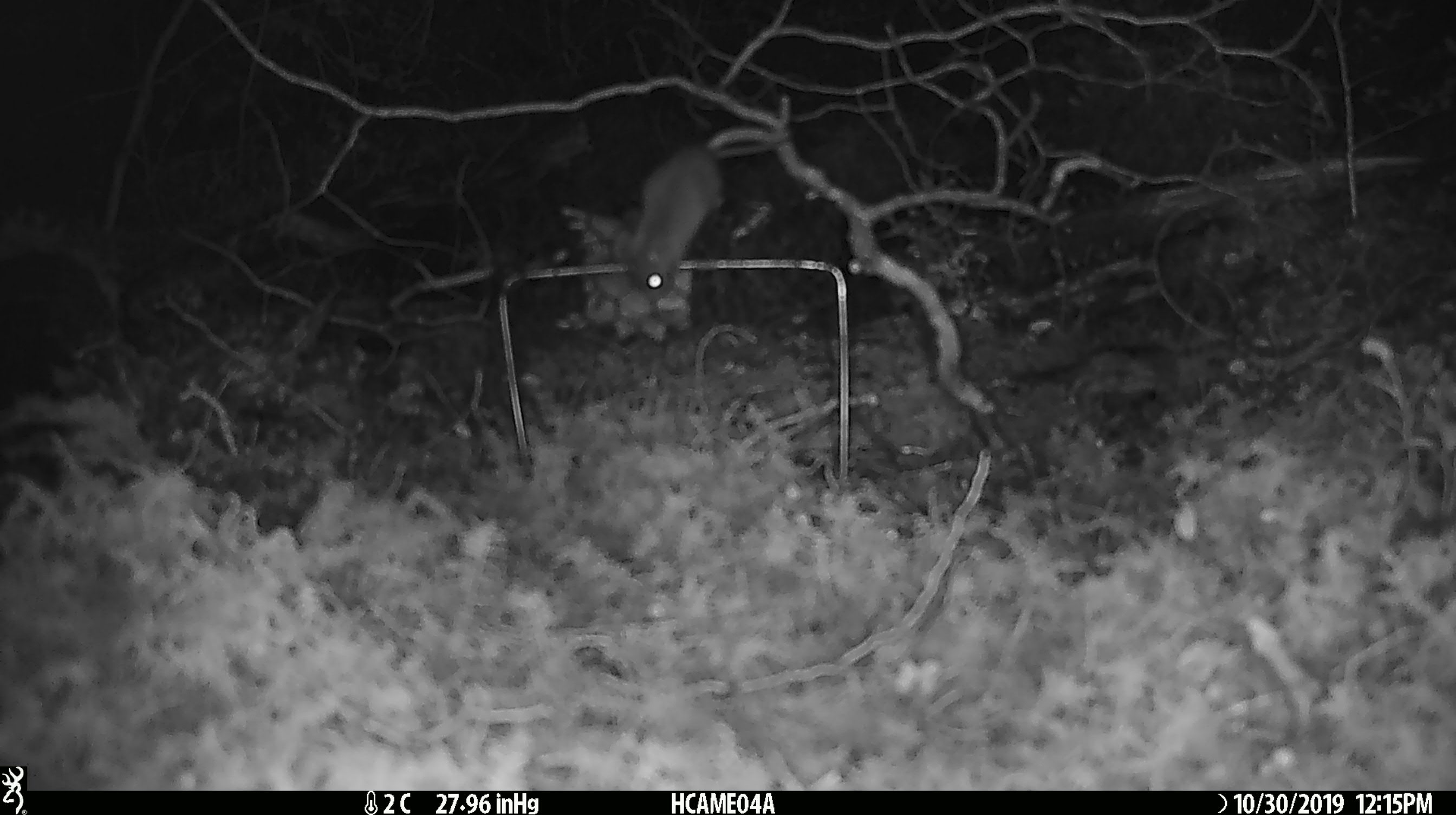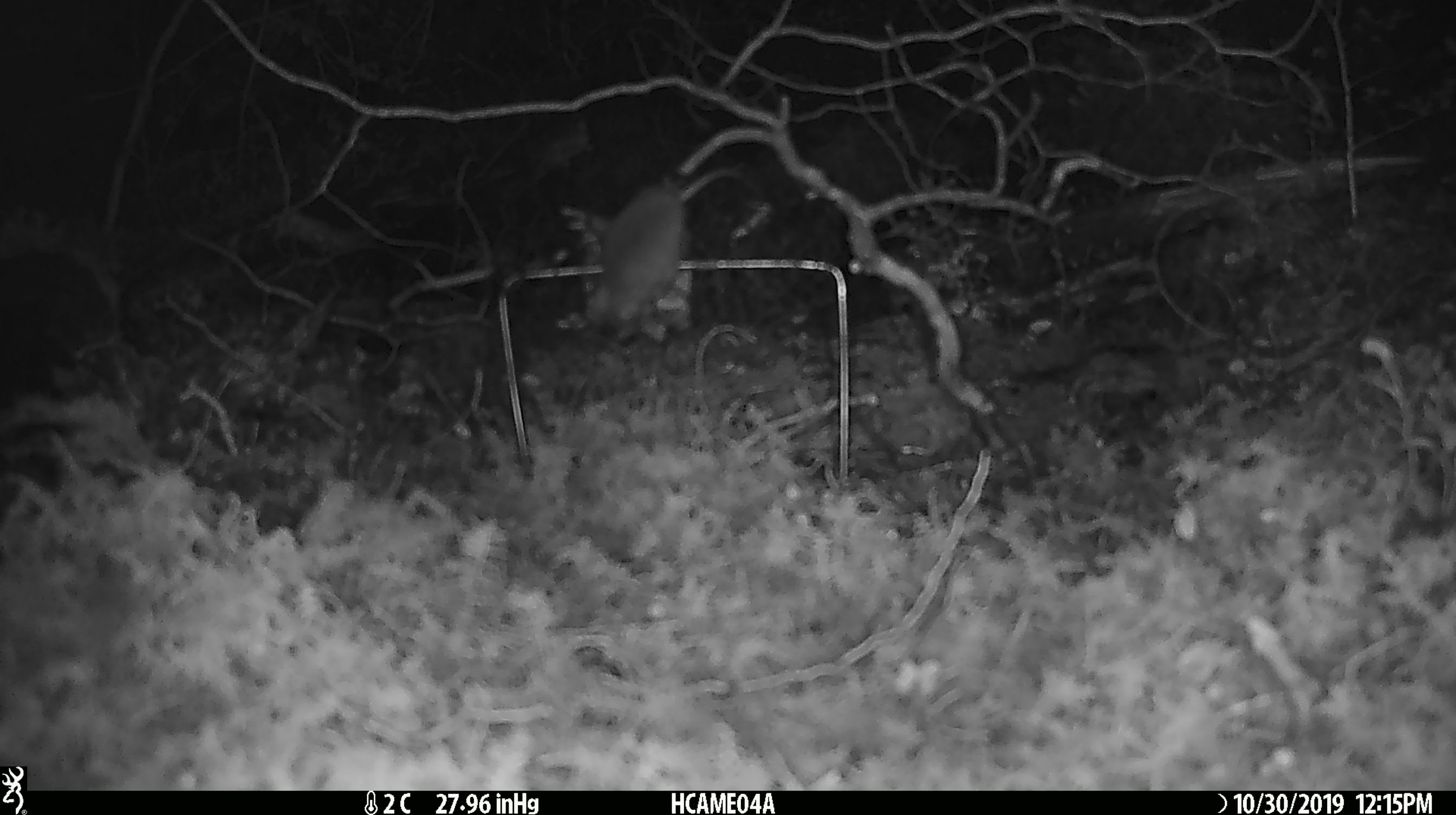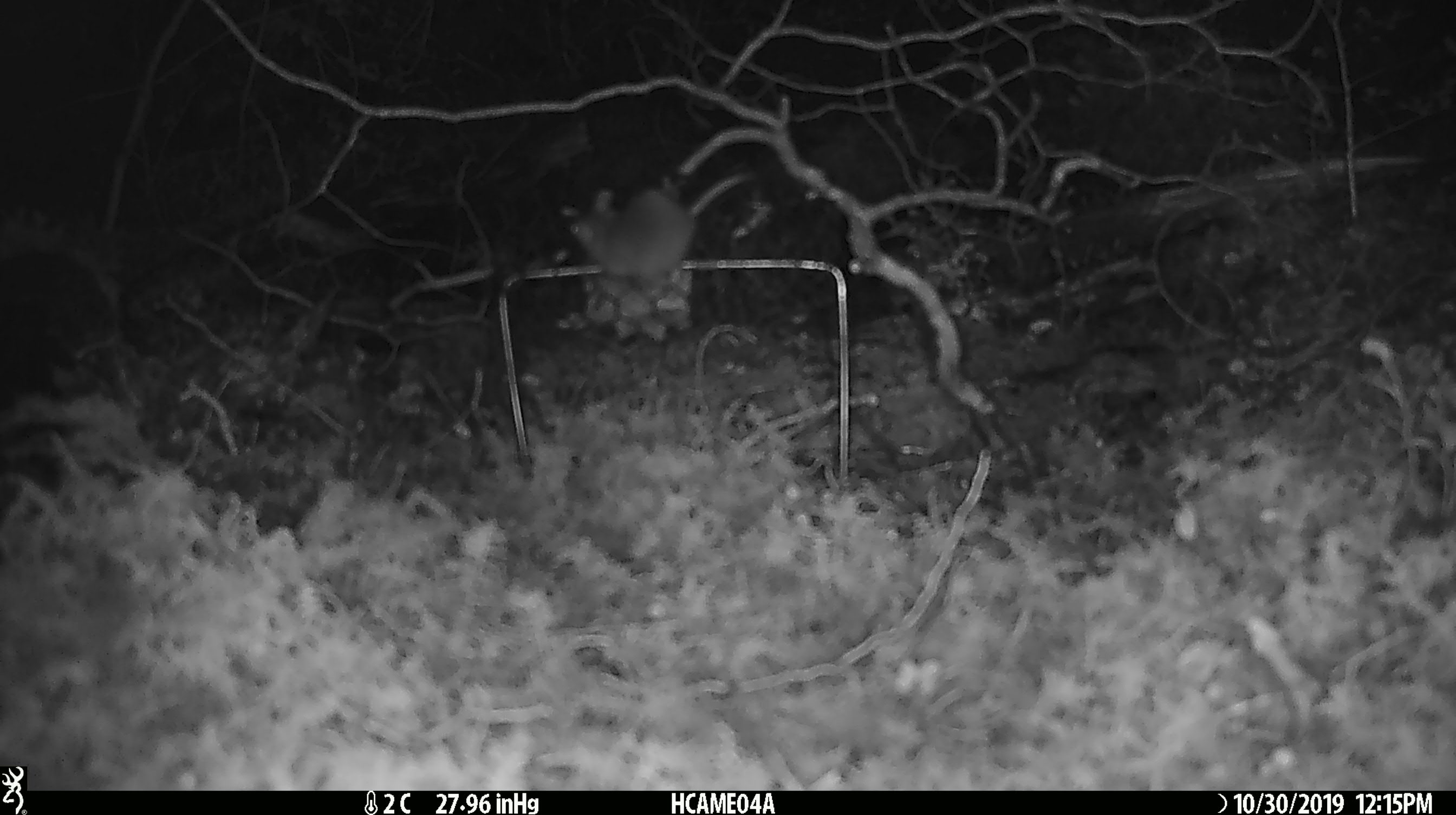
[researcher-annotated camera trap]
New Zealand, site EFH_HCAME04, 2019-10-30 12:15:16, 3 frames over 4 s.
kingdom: Animalia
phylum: Chordata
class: Mammalia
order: Rodentia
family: Muridae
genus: Mus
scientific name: Mus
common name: mouse